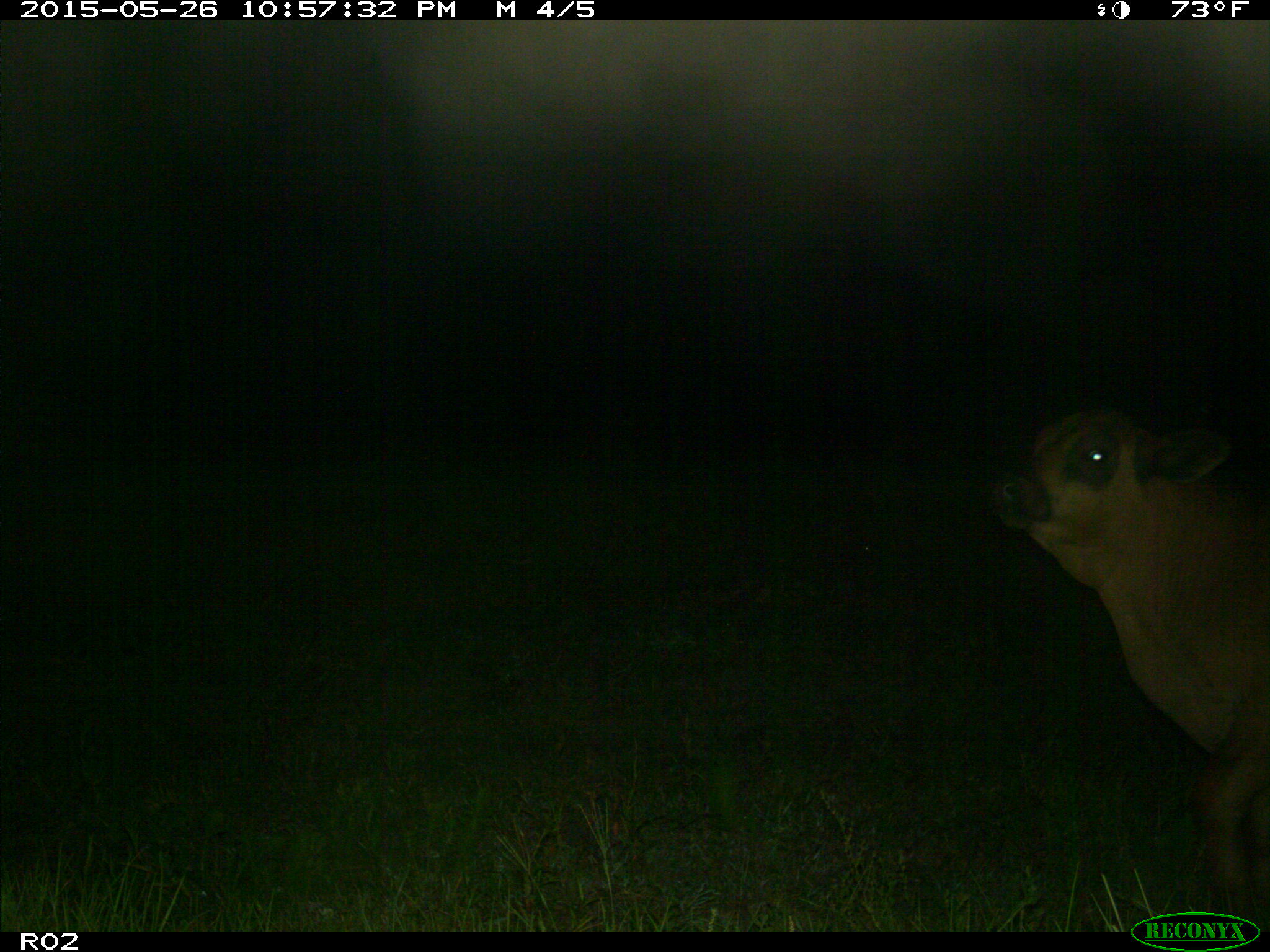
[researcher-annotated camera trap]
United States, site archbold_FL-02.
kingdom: Animalia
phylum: Chordata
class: Mammalia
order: Artiodactyla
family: Bovidae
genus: Bos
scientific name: Bos taurus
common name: domestic cow